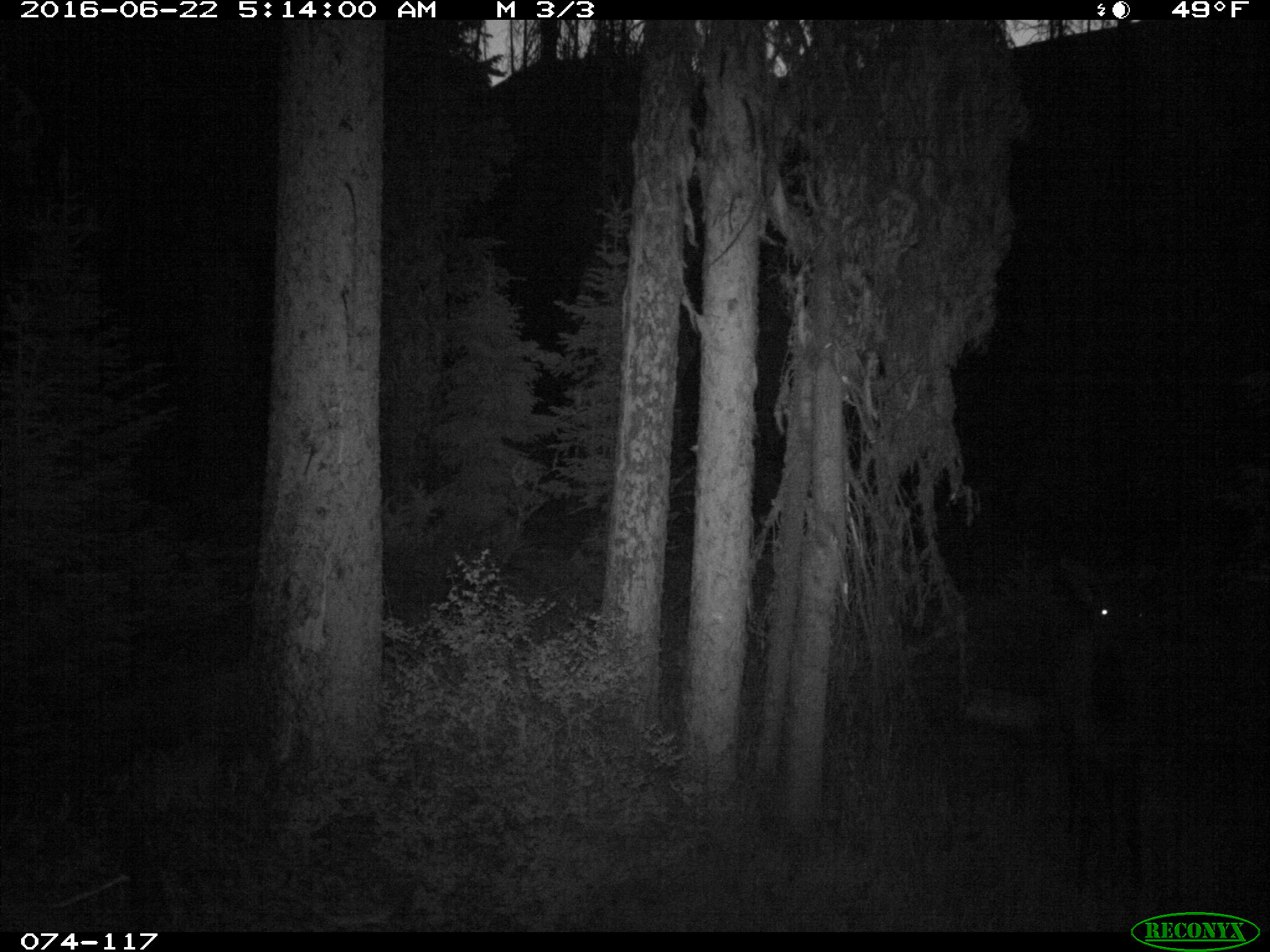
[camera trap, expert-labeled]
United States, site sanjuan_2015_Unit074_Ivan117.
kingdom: Animalia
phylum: Chordata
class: Mammalia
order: Artiodactyla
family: Cervidae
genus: Cervus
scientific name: Cervus elaphus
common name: red deer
Cervus elaphus (red deer).